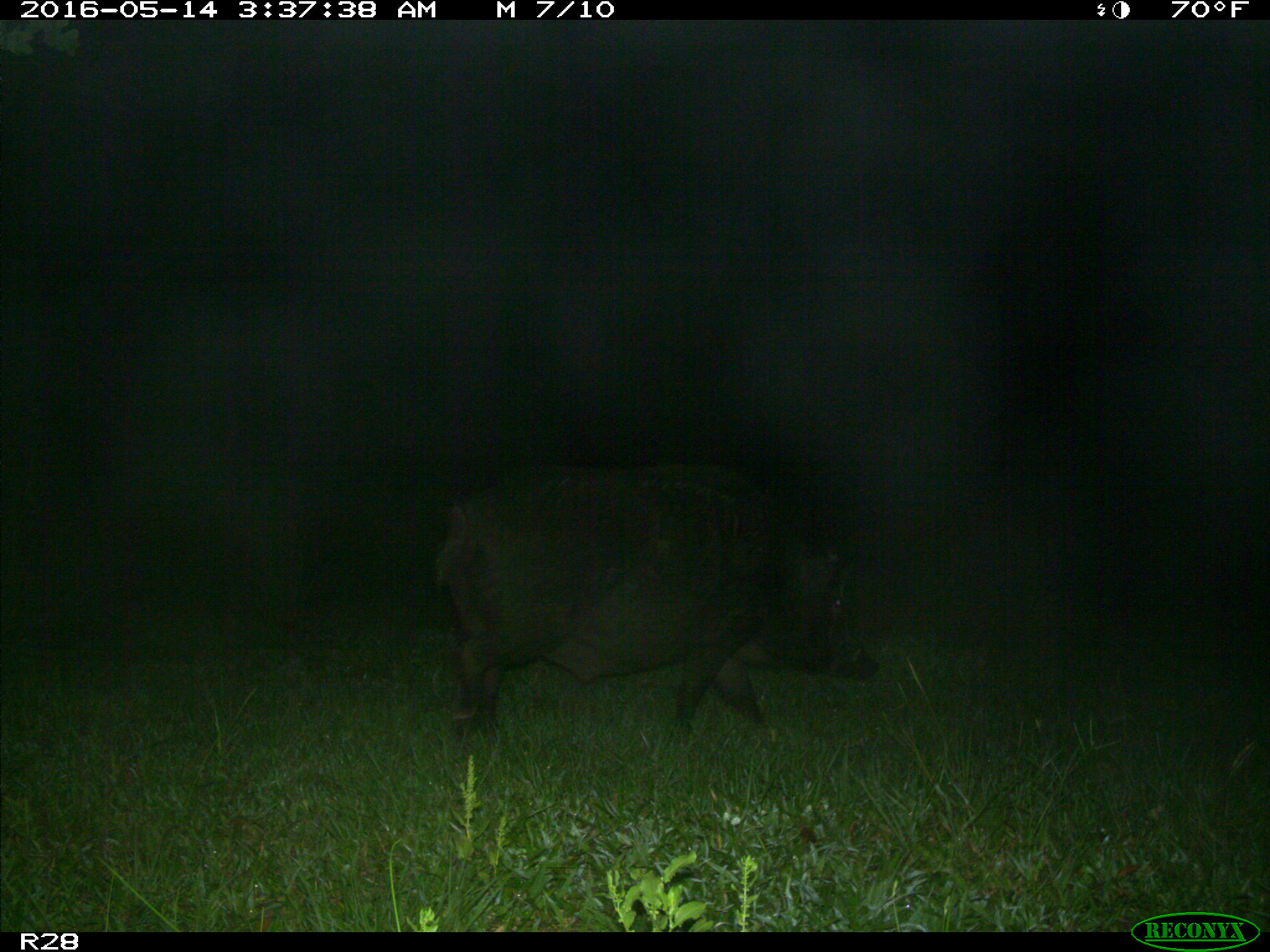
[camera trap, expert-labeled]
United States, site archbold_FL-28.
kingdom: Animalia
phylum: Chordata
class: Mammalia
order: Artiodactyla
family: Suidae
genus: Sus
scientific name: Sus scrofa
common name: wild boar